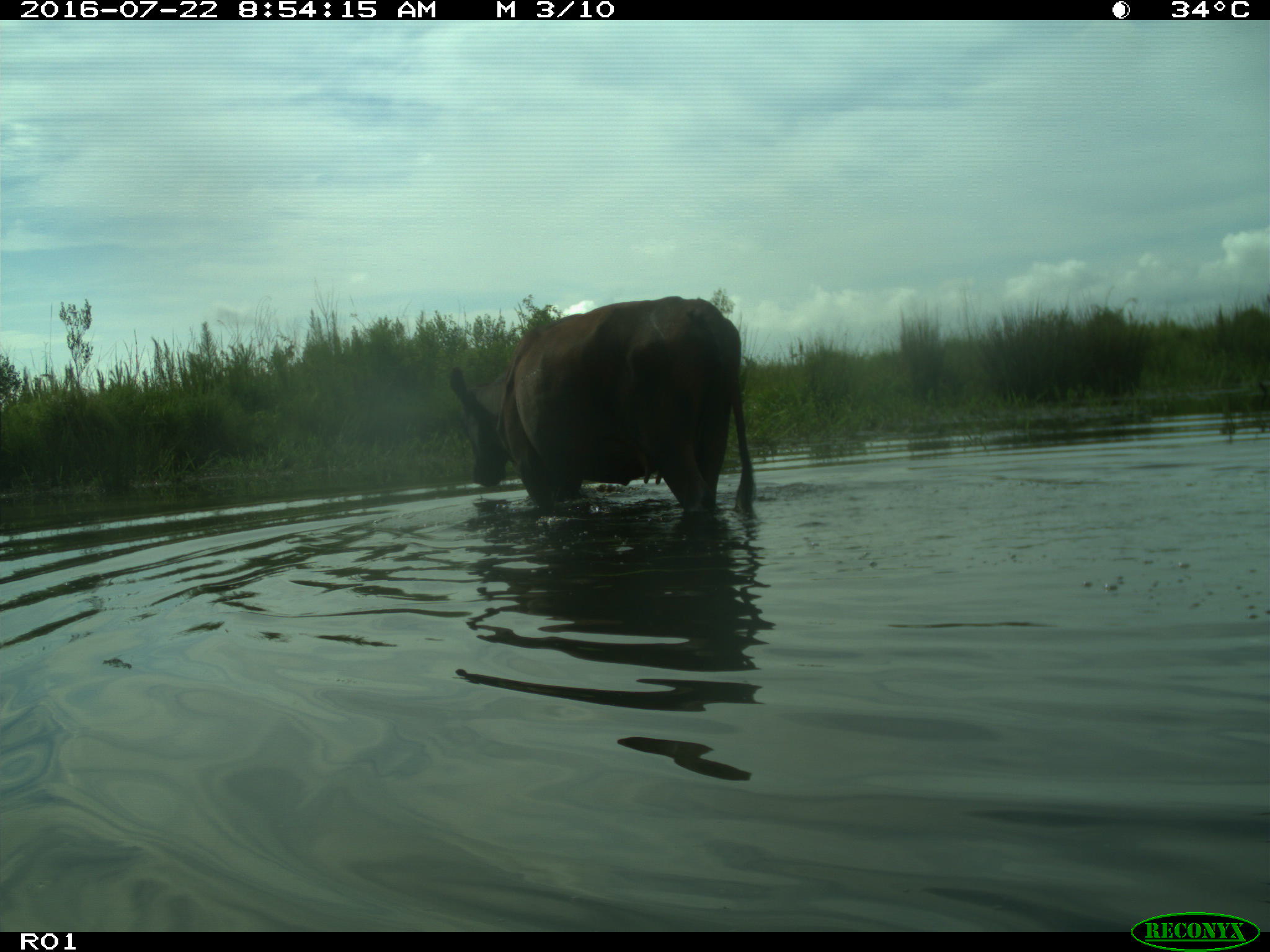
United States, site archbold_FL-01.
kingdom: Animalia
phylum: Chordata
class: Mammalia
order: Artiodactyla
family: Bovidae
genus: Bos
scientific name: Bos taurus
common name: domestic cow